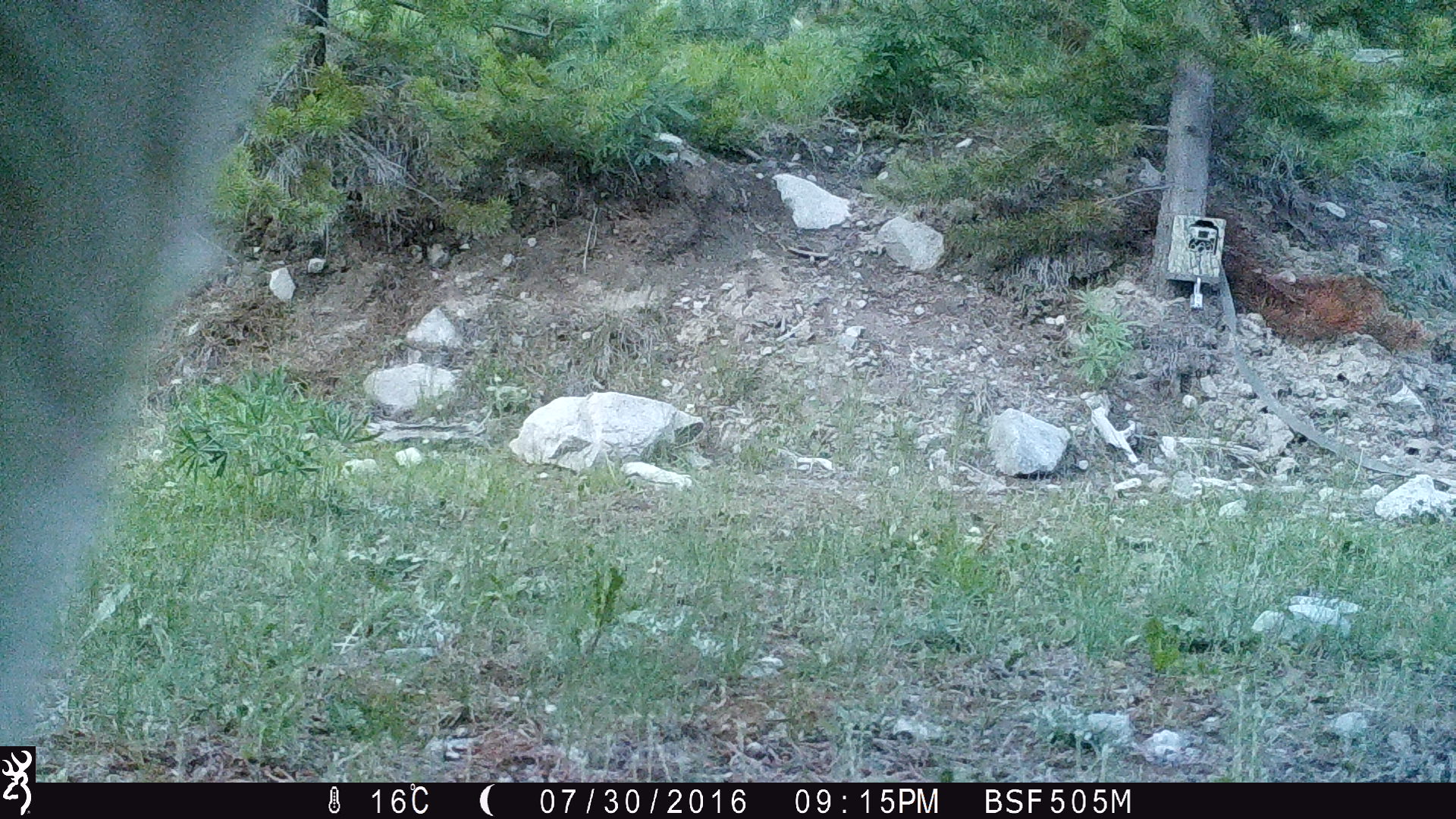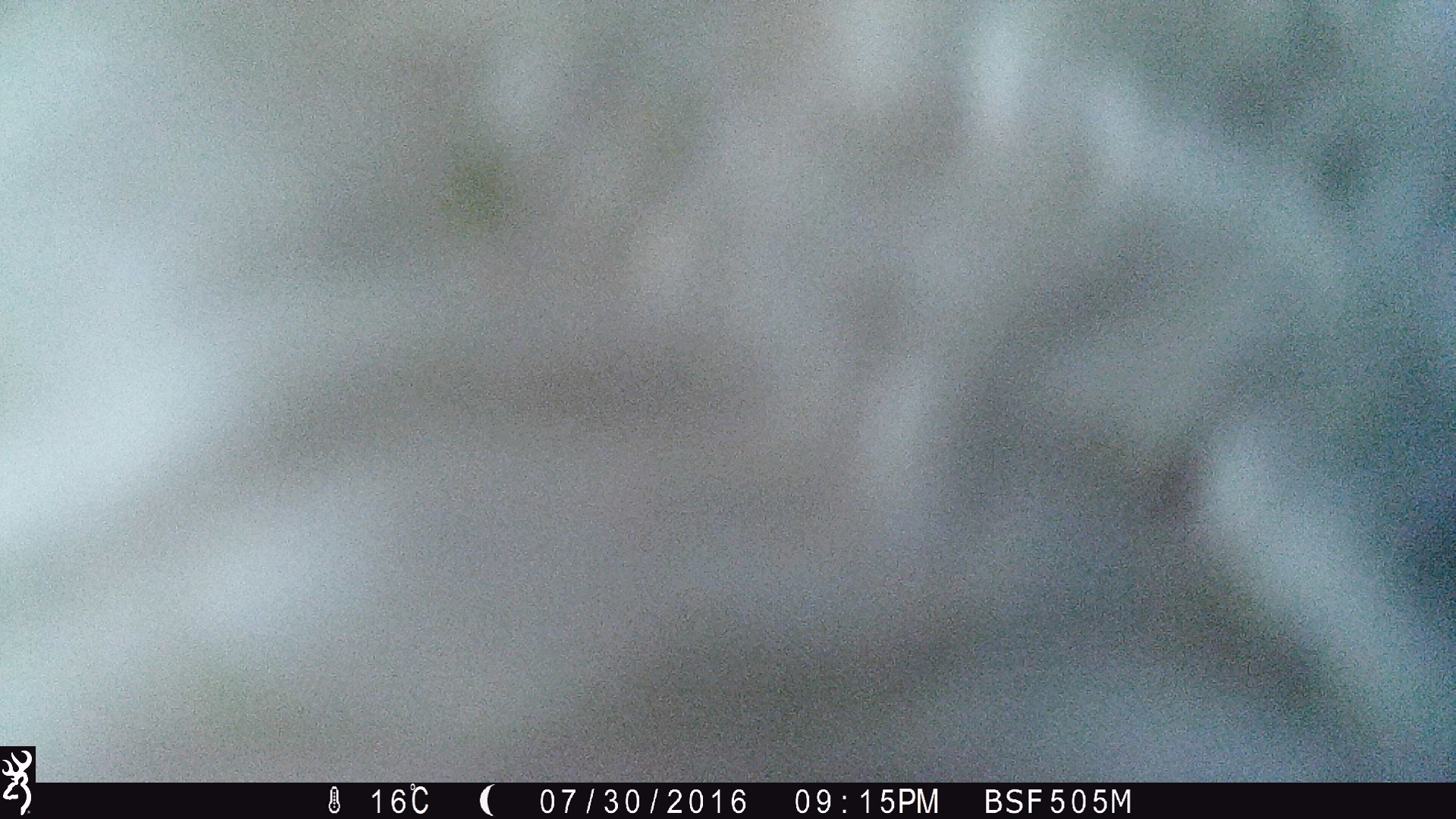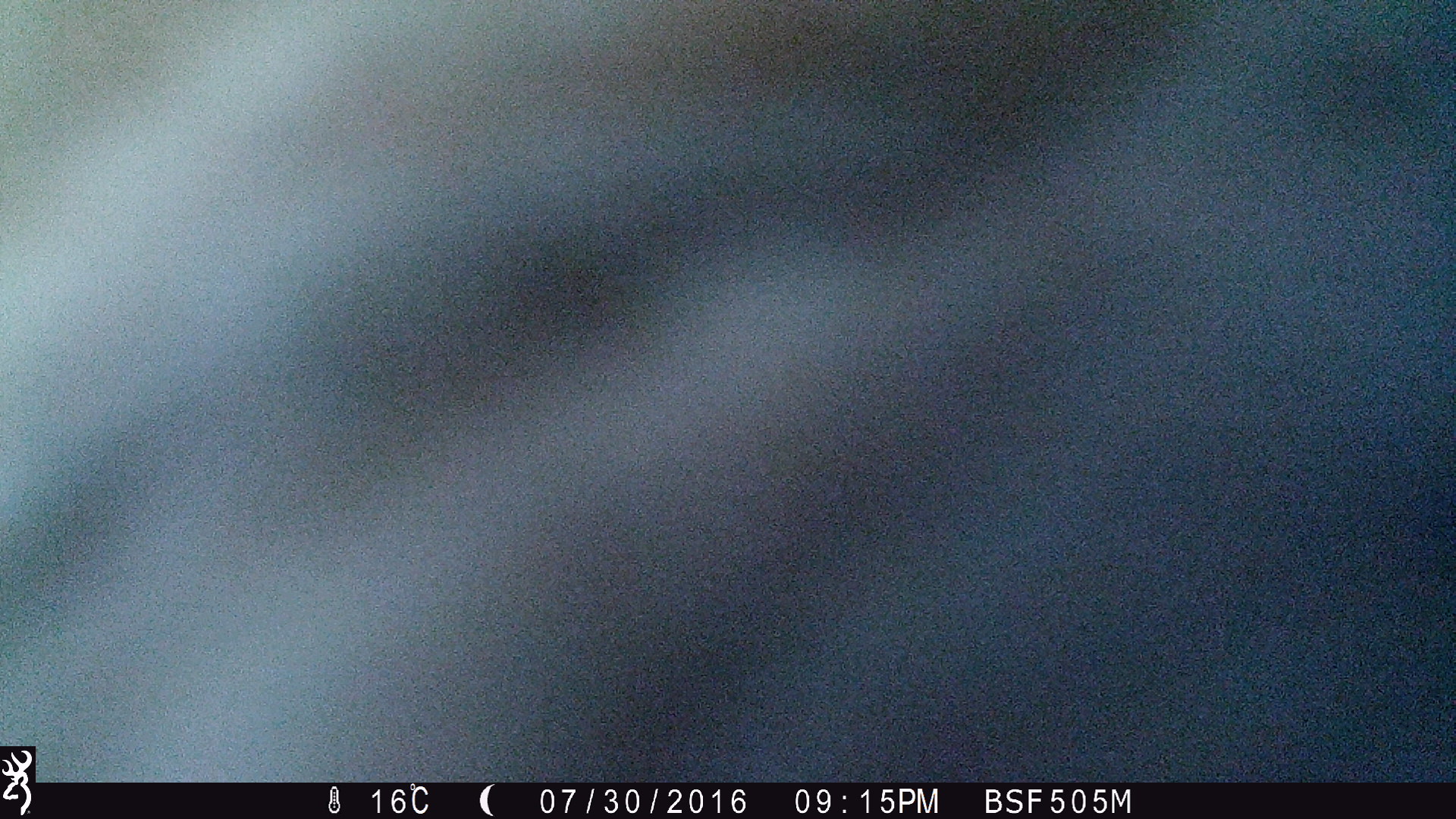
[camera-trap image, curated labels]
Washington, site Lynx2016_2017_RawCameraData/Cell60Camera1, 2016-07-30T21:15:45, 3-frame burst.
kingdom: Animalia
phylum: Chordata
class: Mammalia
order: Artiodactyla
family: Bovidae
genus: Bos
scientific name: Bos taurus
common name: domestic cattle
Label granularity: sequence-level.